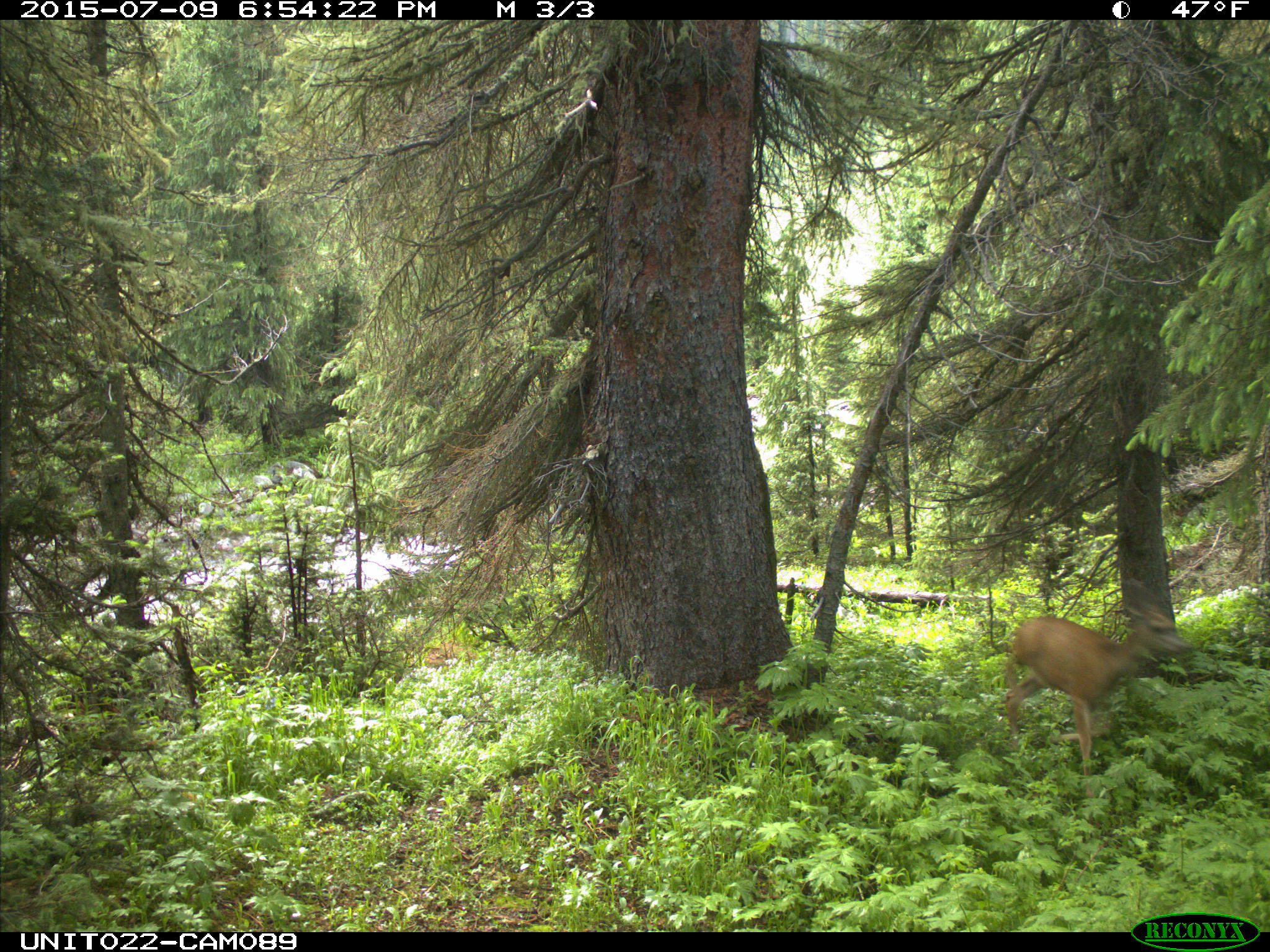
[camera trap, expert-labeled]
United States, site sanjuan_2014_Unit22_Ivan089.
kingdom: Animalia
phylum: Chordata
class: Mammalia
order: Artiodactyla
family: Cervidae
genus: Odocoileus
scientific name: Odocoileus hemionus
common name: mule deer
Odocoileus hemionus (mule deer).